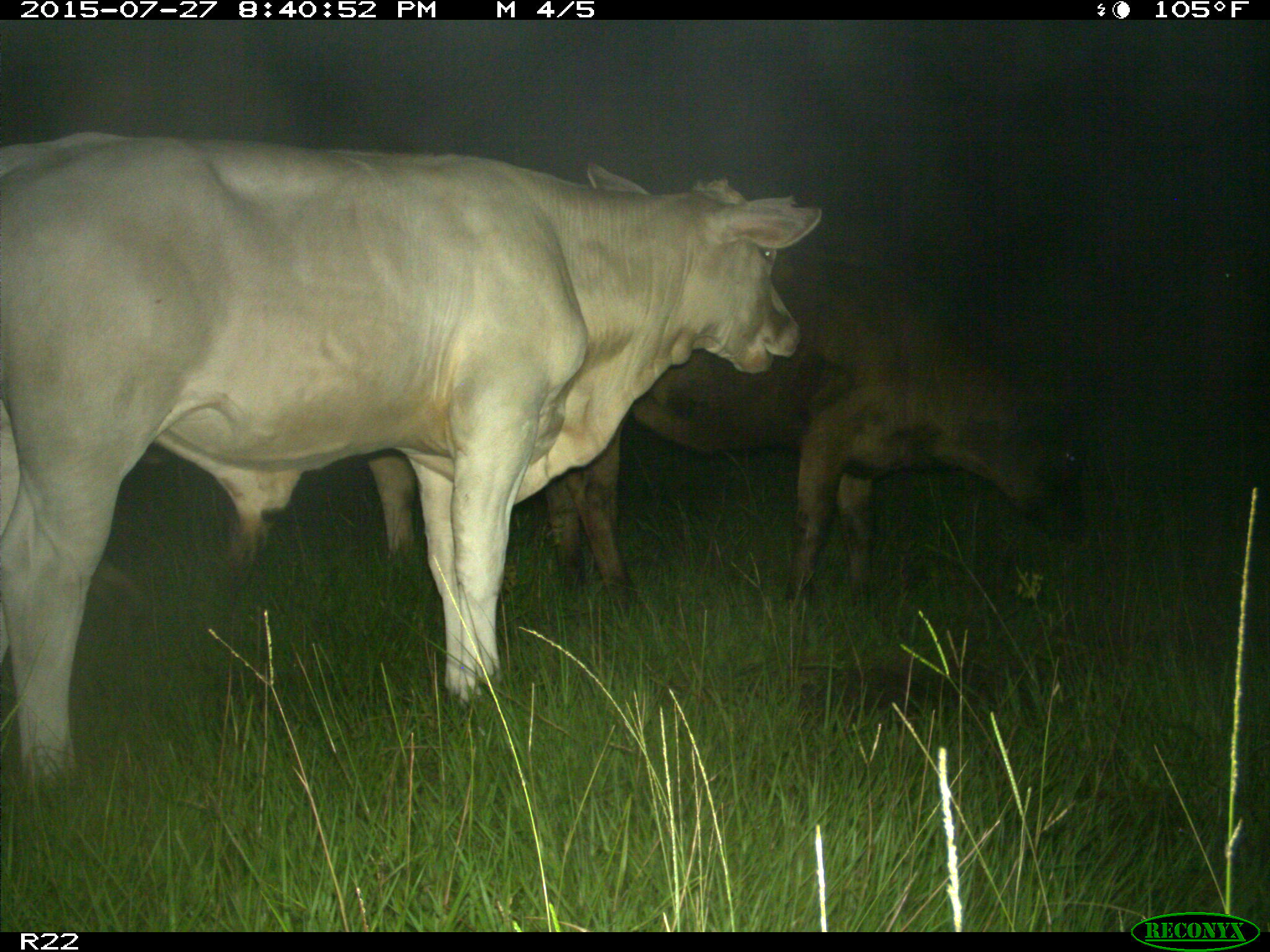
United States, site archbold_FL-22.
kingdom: Animalia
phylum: Chordata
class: Mammalia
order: Artiodactyla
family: Bovidae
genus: Bos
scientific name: Bos taurus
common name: domestic cow